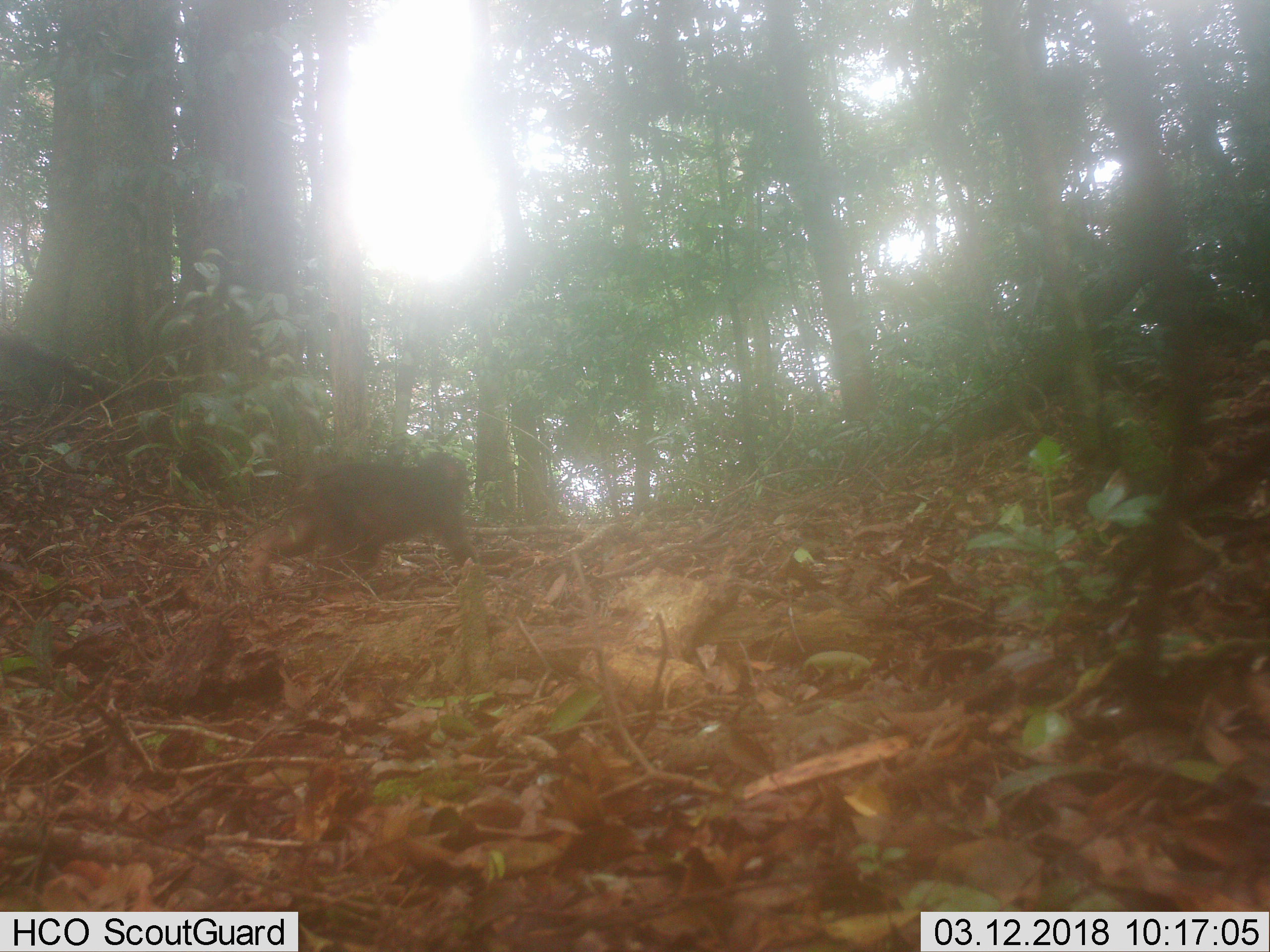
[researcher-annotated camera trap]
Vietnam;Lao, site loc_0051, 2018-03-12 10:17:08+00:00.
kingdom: Animalia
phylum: Chordata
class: Mammalia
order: Primates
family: Cercopithecidae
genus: Macaca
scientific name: Macaca arctoides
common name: stump-tailed macaque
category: stump tailed macaque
Stump tailed macaque (stump-tailed macaque) (Macaca arctoides). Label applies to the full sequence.